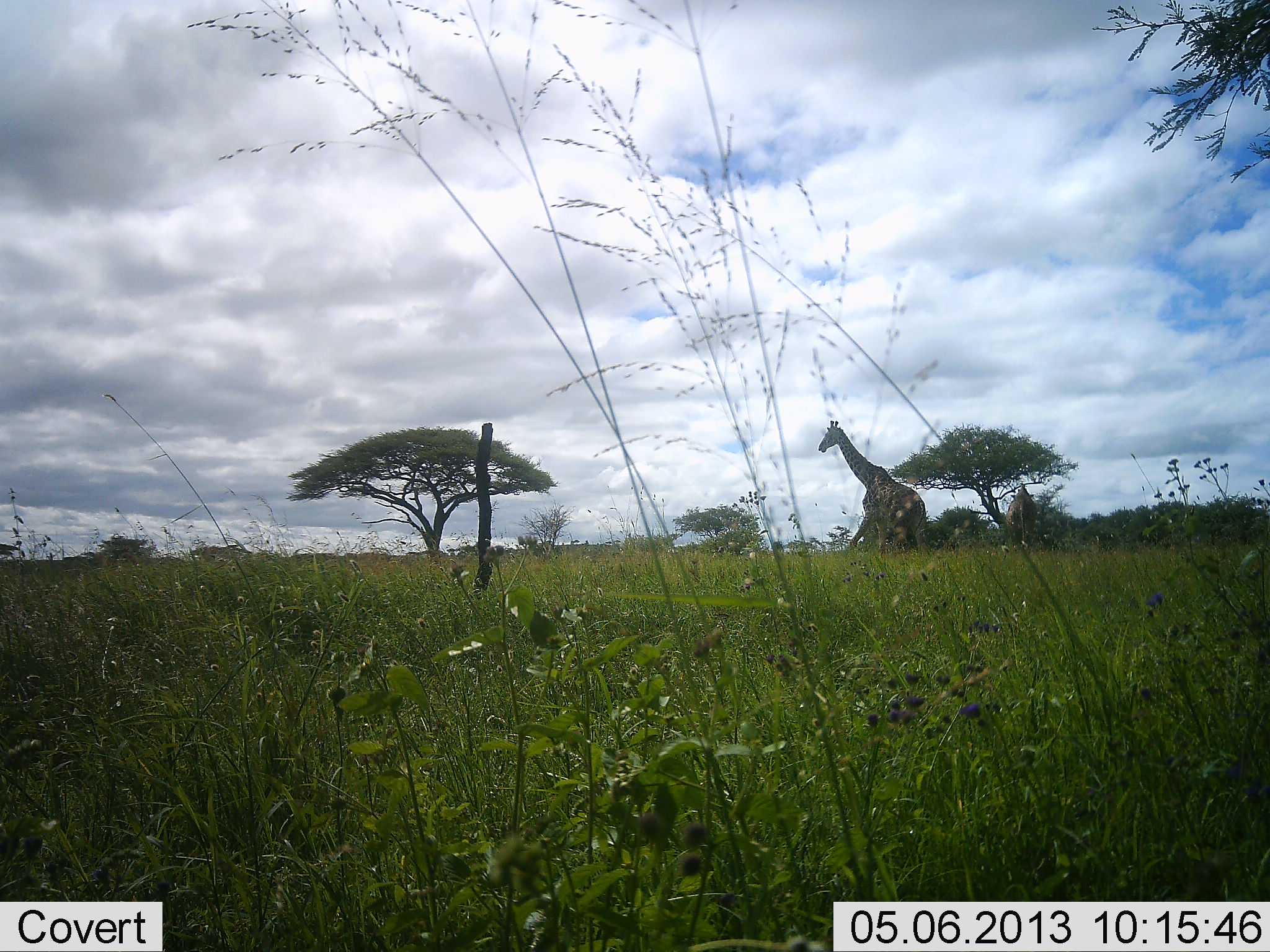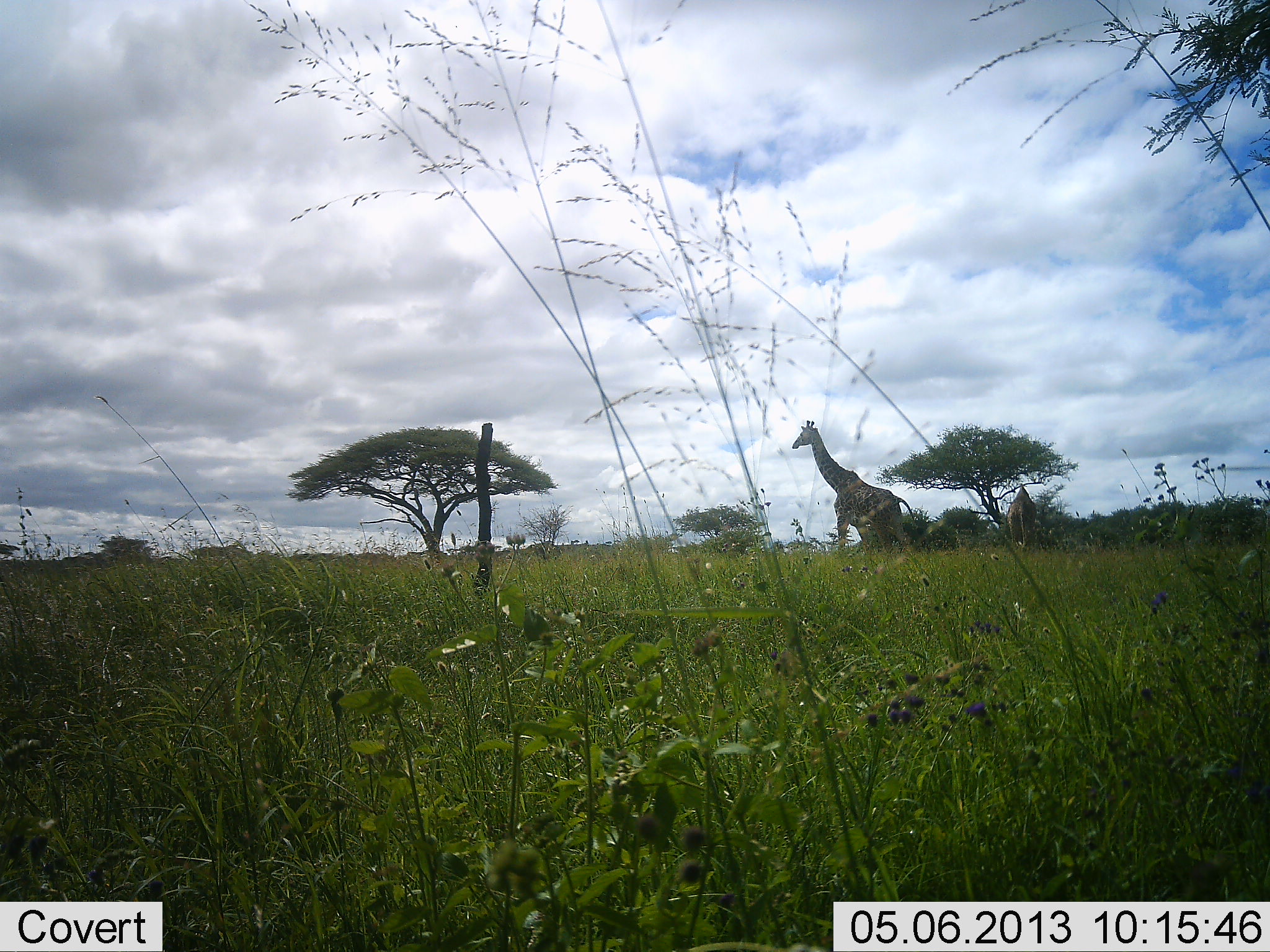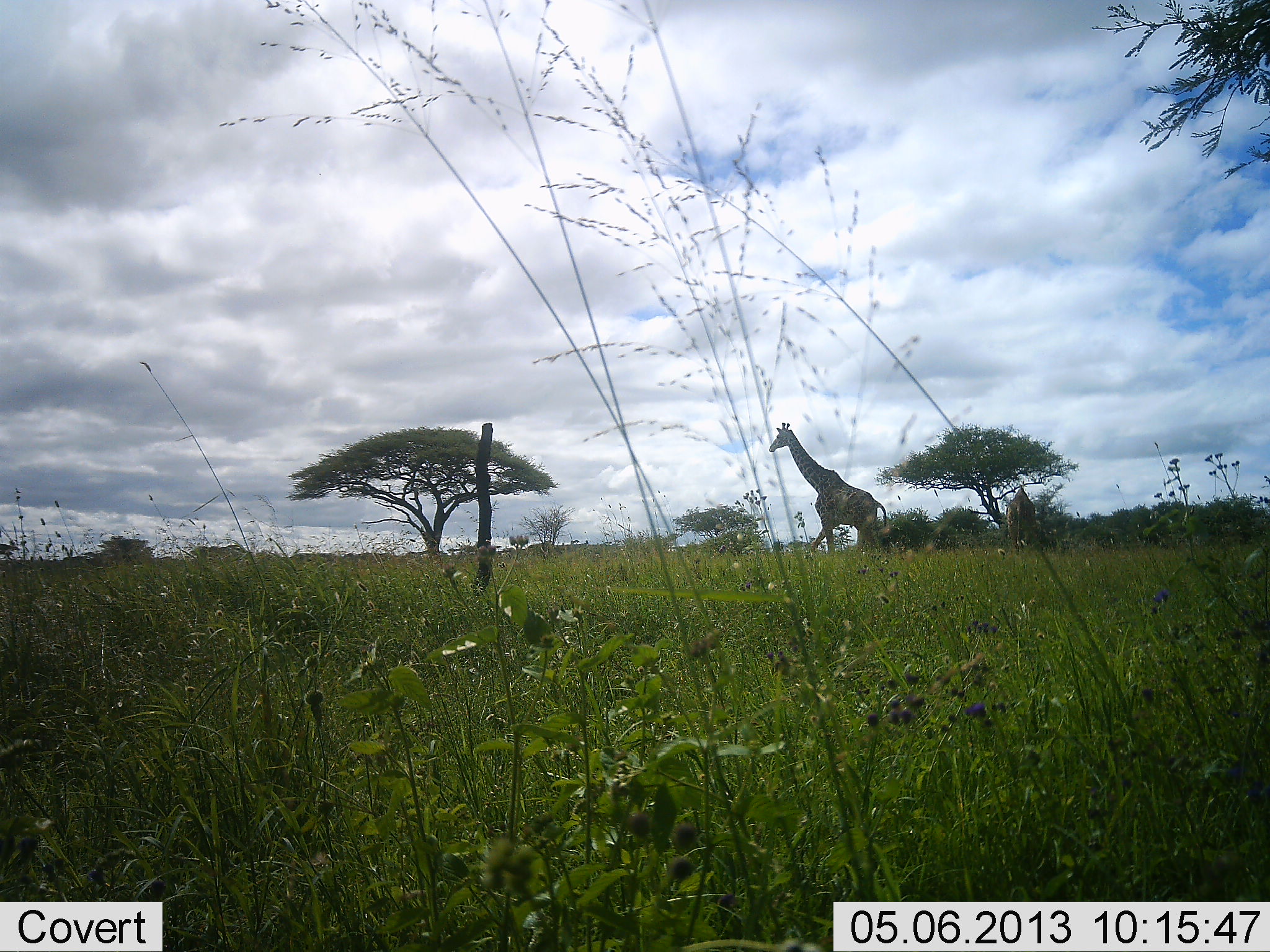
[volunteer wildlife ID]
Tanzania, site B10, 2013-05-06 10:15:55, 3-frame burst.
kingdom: Animalia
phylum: Chordata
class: Mammalia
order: Artiodactyla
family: Giraffidae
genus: Giraffa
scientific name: Giraffa camelopardalis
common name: giraffe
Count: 2.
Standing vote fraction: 30%.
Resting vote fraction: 0%.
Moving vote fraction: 75%.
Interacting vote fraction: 0%.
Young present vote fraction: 0%.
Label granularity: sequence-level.